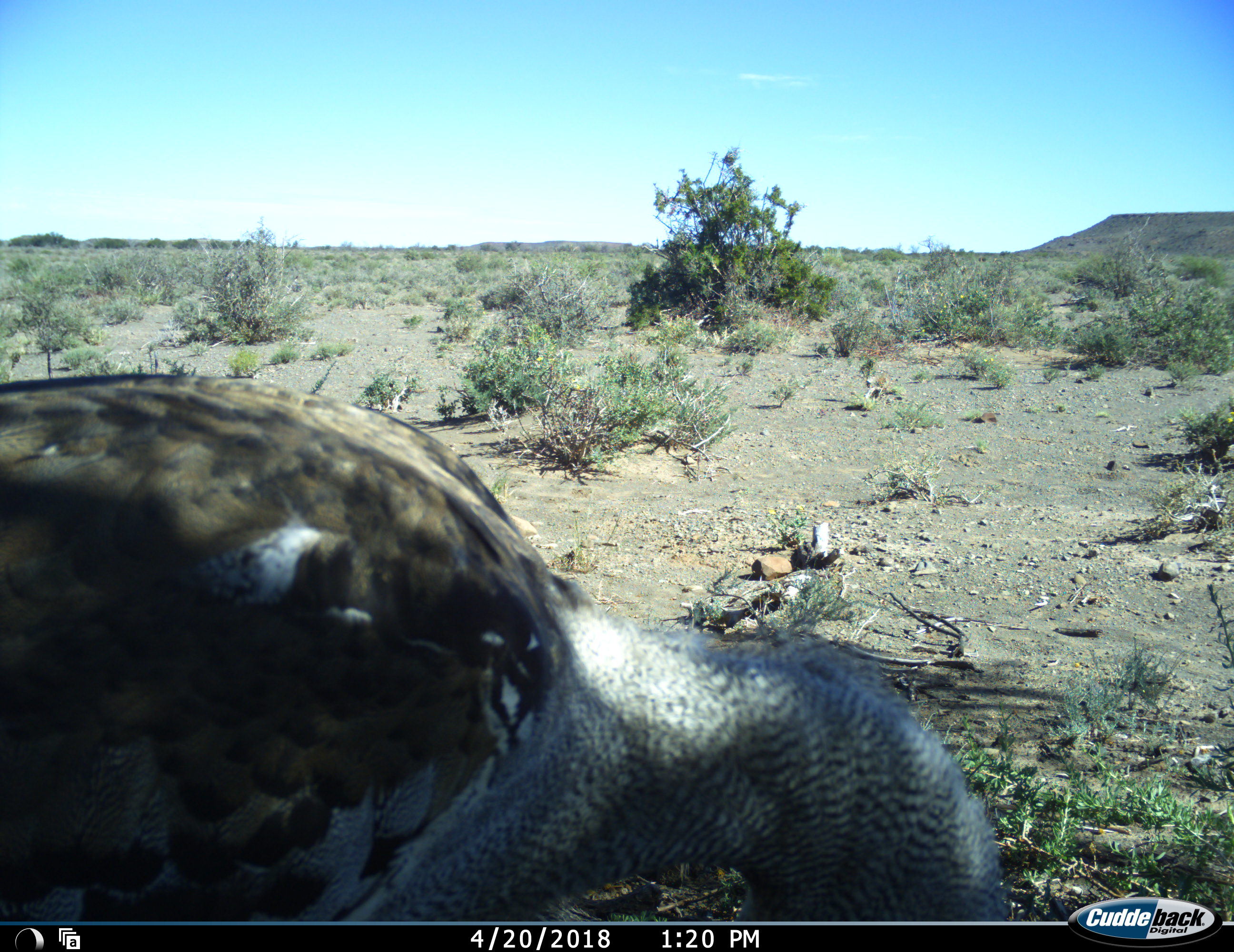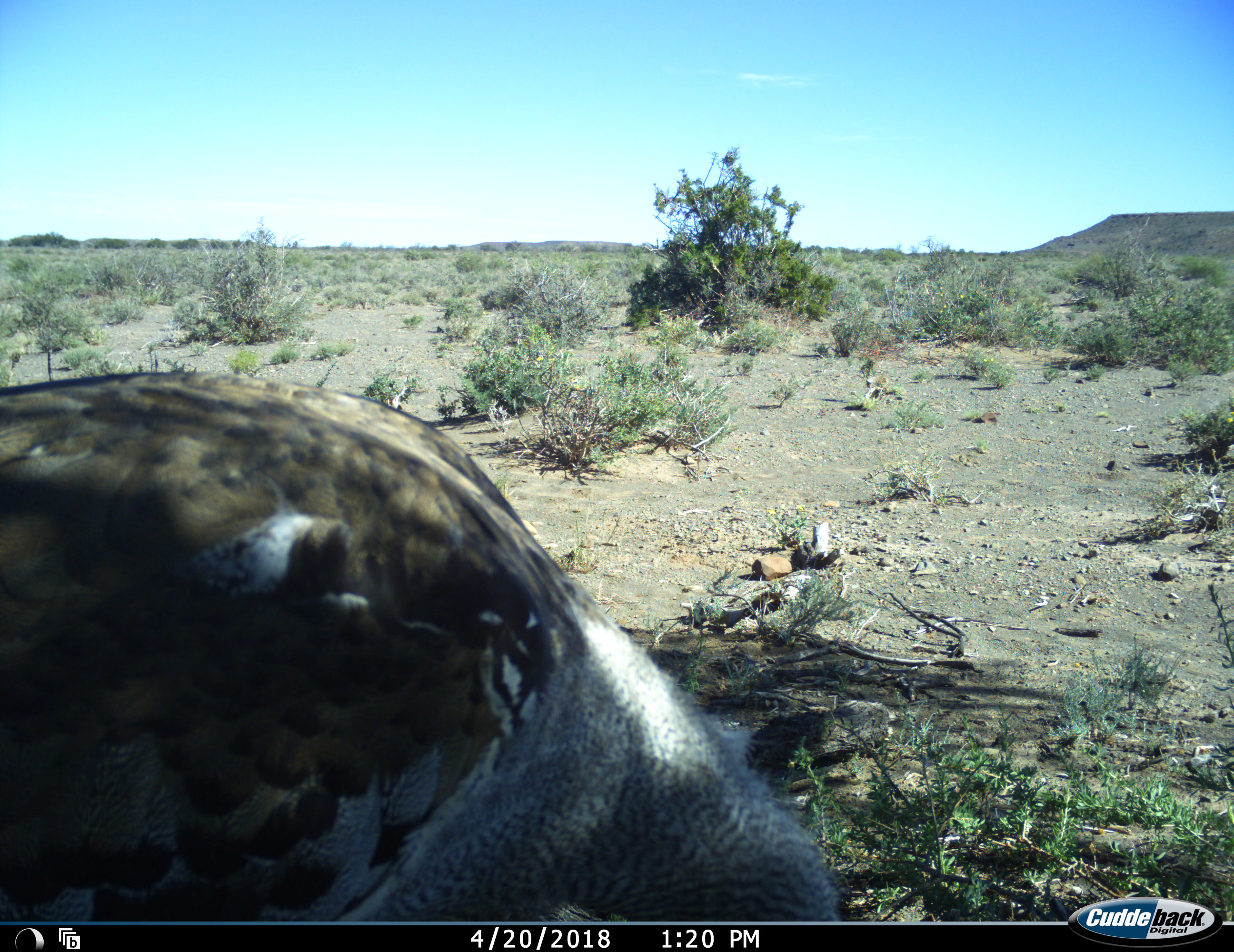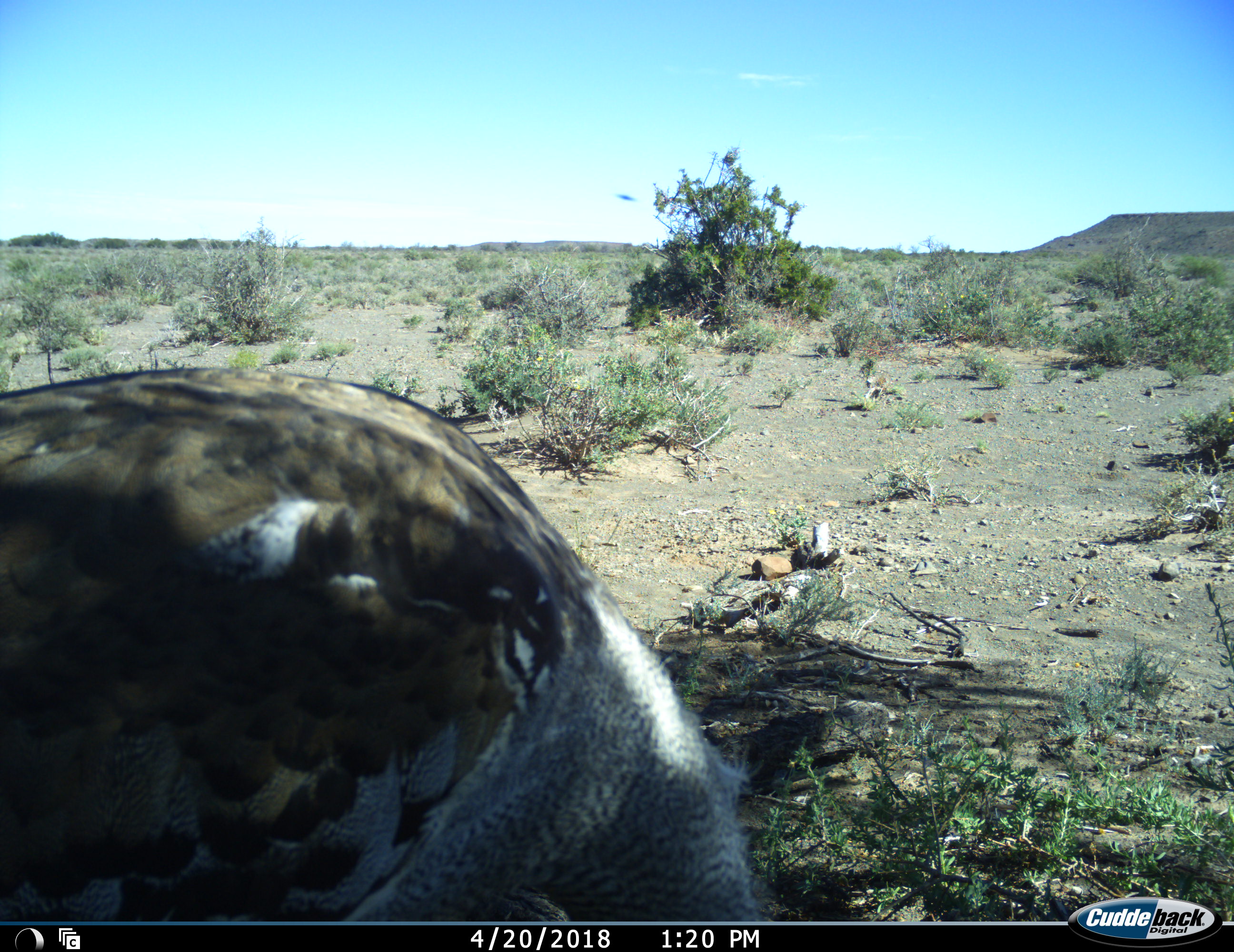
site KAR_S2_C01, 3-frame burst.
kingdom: Animalia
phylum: Chordata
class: Aves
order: Otidiformes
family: Otididae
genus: Ardeotis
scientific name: Ardeotis kori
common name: kori bustard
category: bustardkori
Bustardkori (kori bustard) (Ardeotis kori), count 1. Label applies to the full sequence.